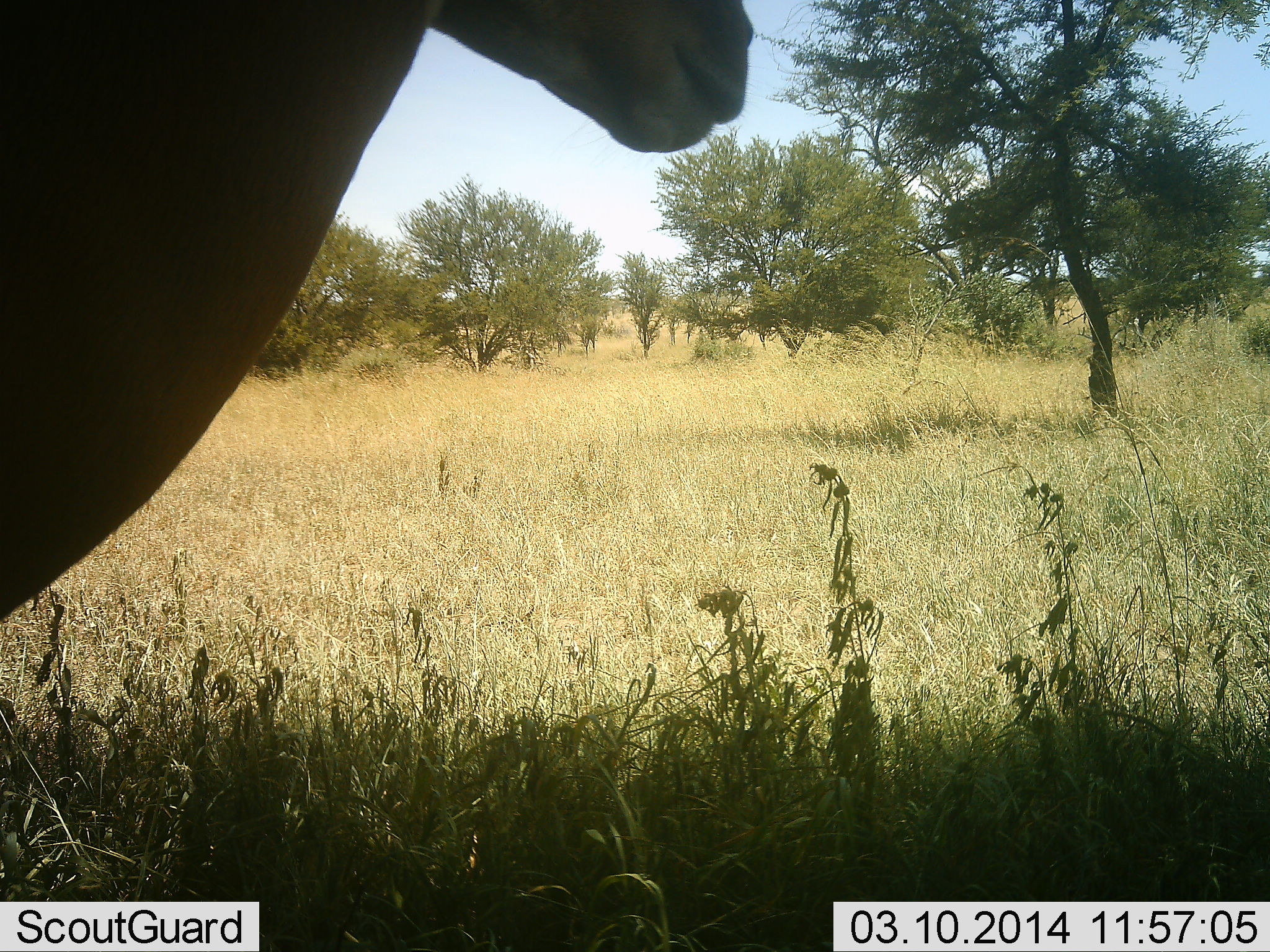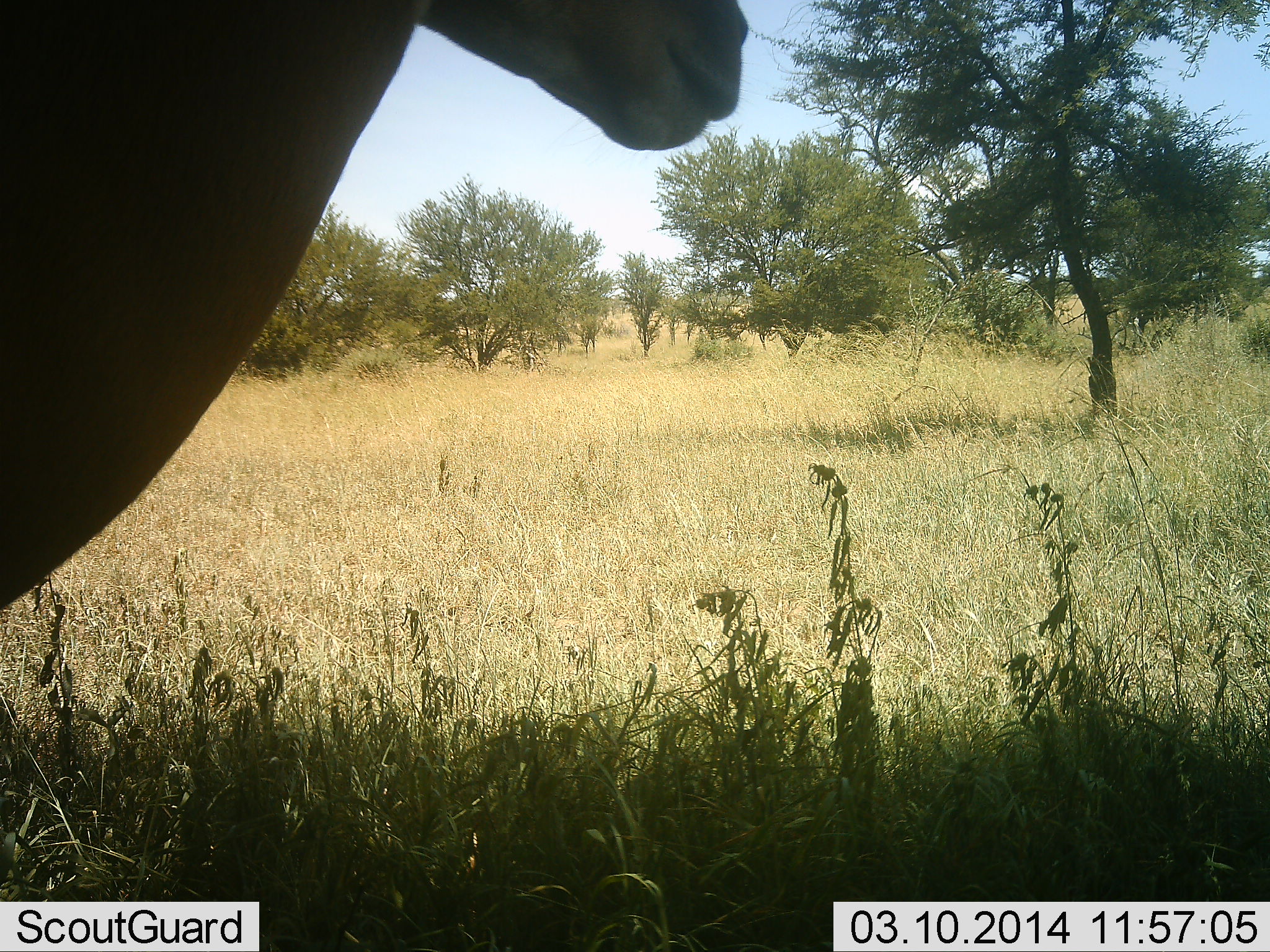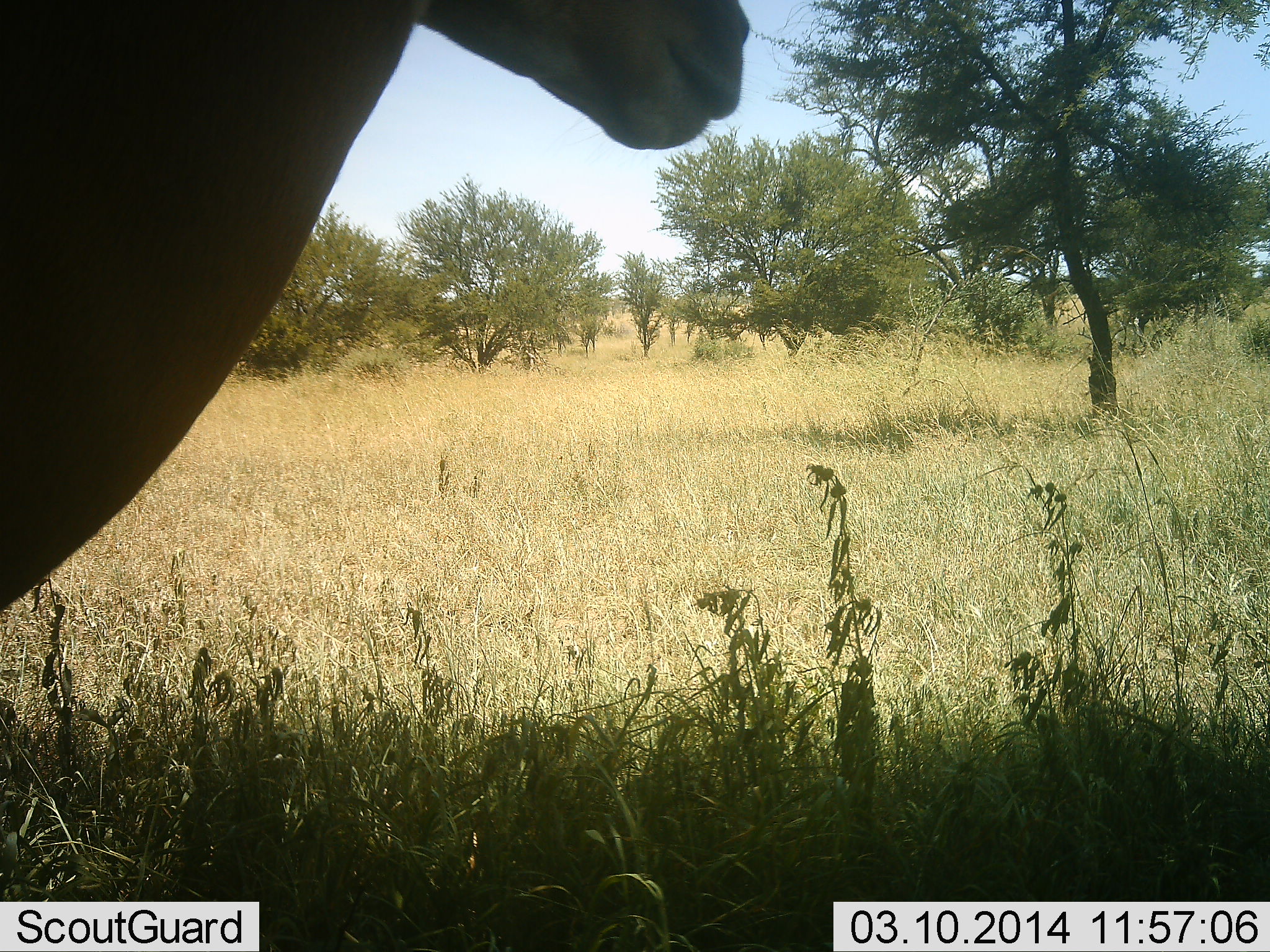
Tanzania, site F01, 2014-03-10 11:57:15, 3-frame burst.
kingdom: Animalia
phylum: Chordata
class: Mammalia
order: Artiodactyla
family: Bovidae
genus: Alcelaphus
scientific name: Alcelaphus buselaphus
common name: hartebeest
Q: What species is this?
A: Hartebeest (Alcelaphus buselaphus).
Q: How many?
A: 1.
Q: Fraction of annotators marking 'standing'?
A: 100%.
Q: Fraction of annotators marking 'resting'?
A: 0%.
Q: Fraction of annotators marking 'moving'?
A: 0%.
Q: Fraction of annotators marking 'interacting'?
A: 0%.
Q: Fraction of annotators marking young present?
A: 0%.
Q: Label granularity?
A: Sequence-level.